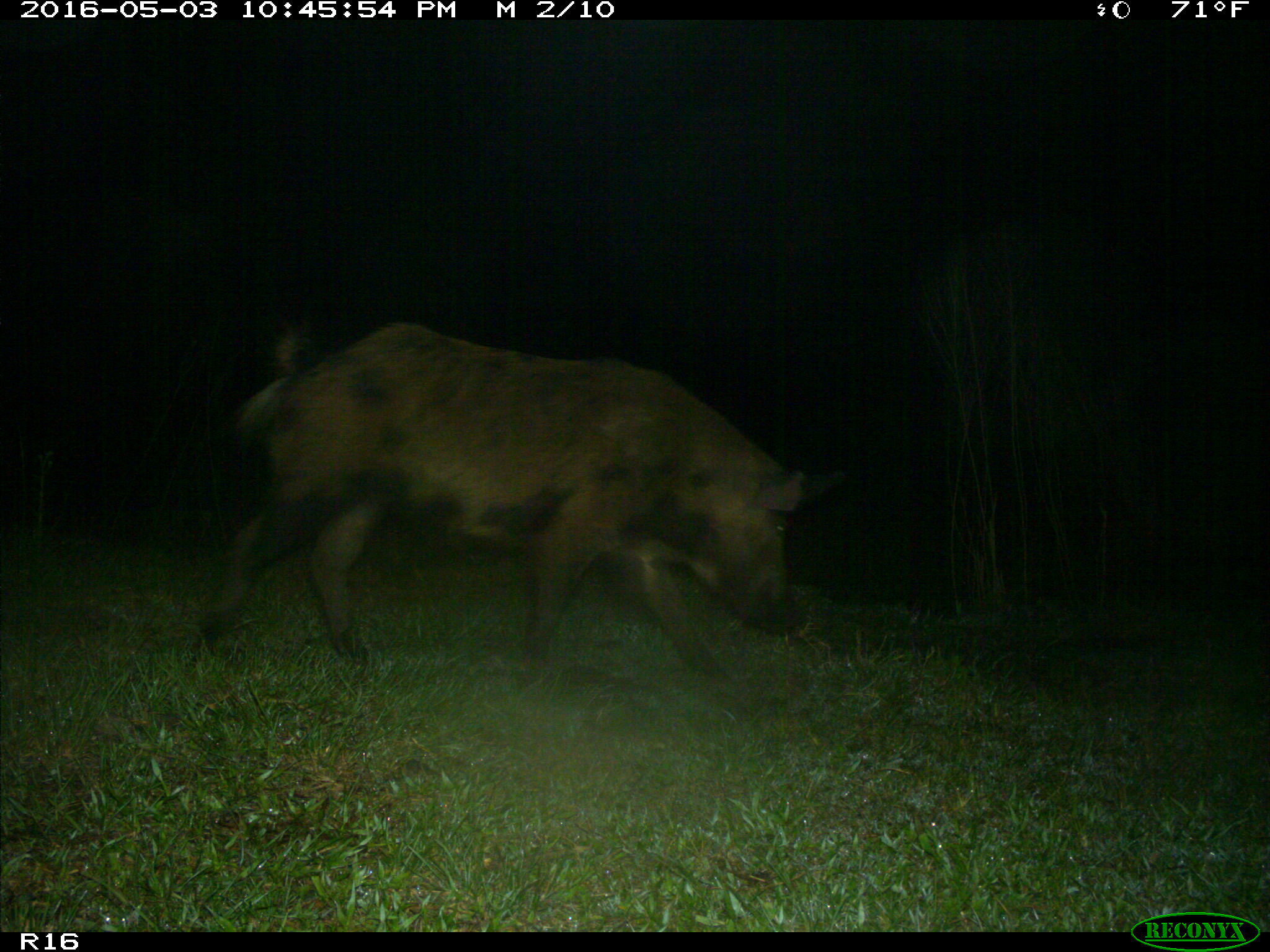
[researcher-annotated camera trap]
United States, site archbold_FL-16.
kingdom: Animalia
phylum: Chordata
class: Mammalia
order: Artiodactyla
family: Suidae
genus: Sus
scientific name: Sus scrofa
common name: wild boar